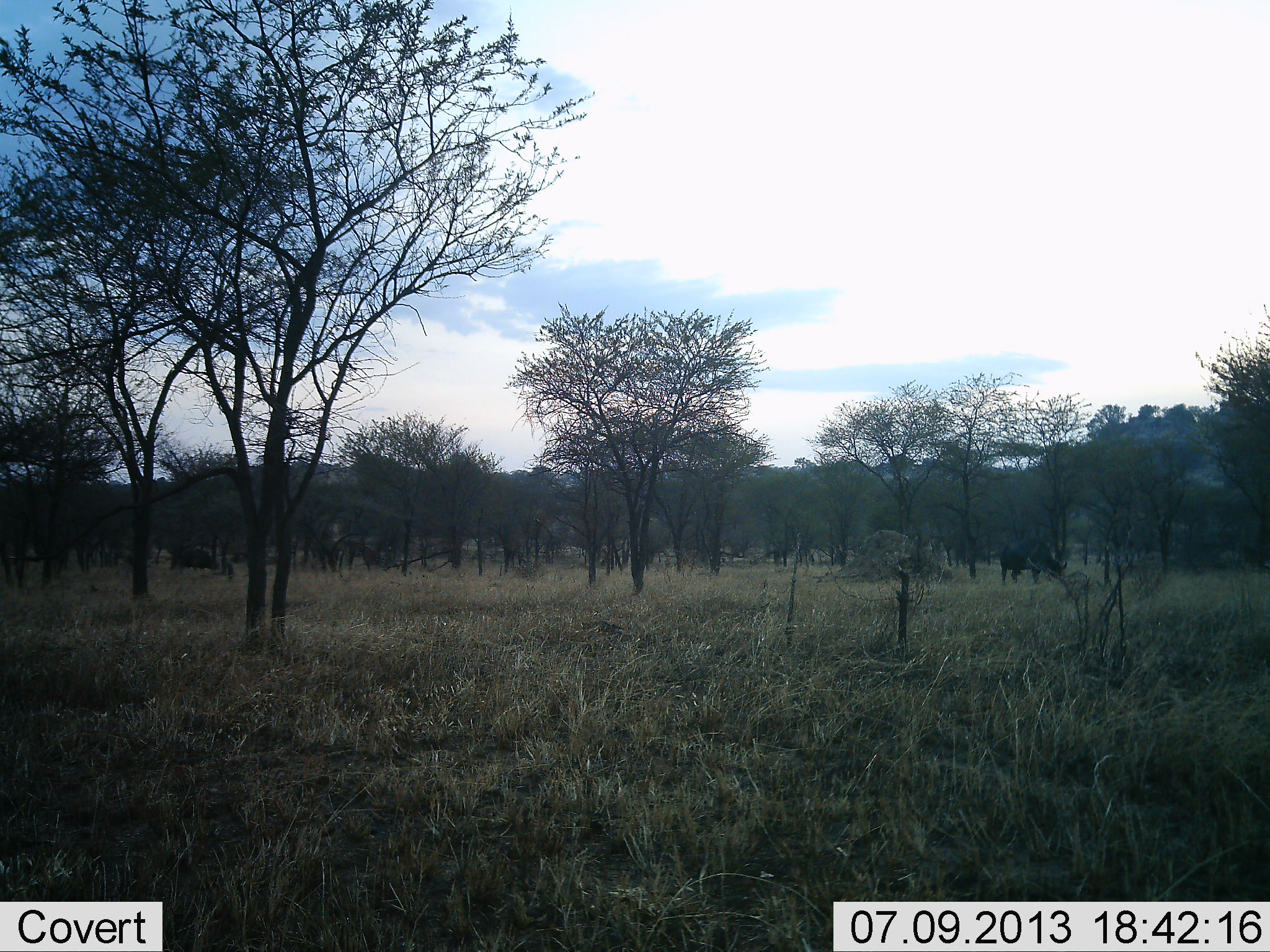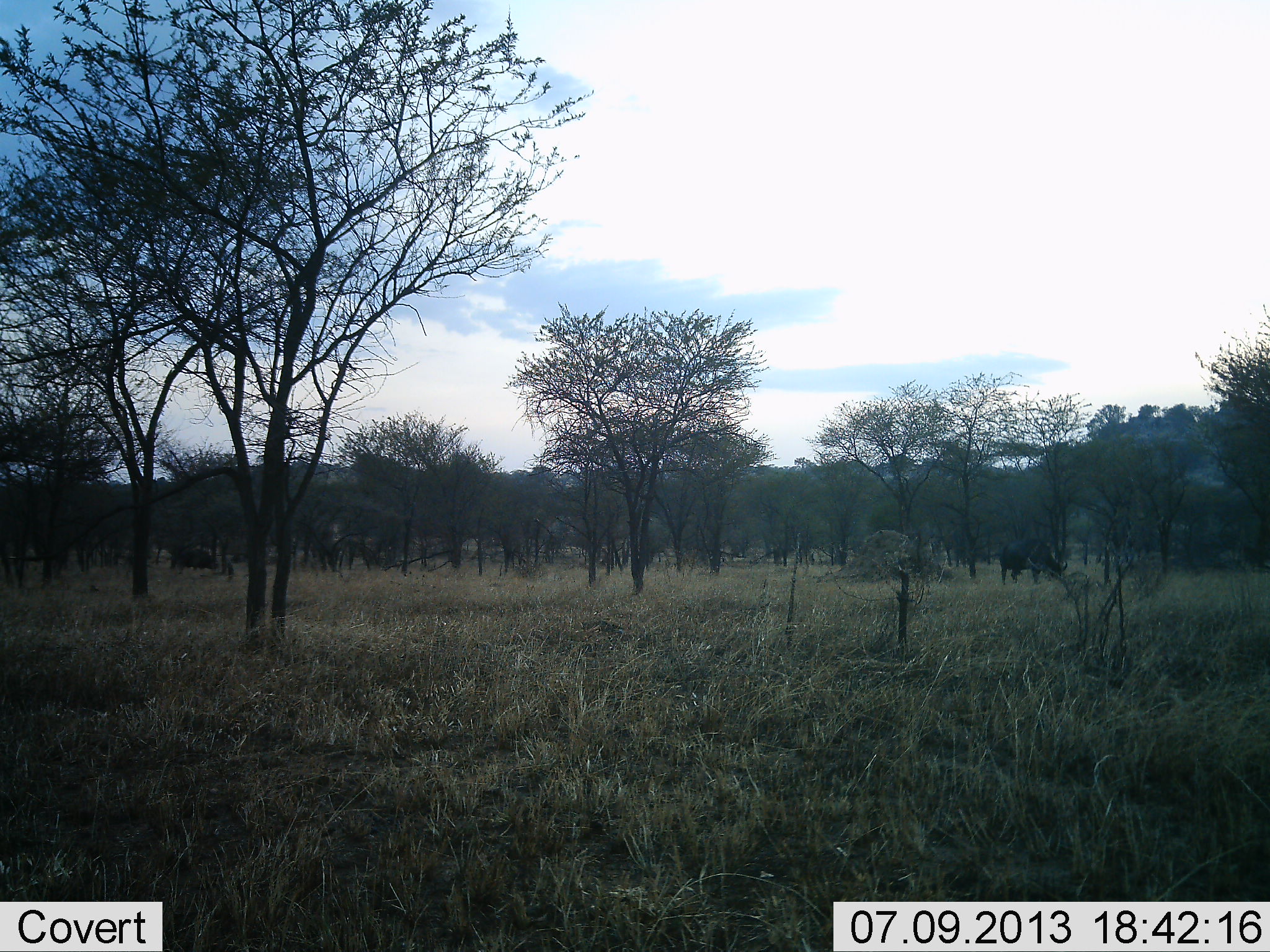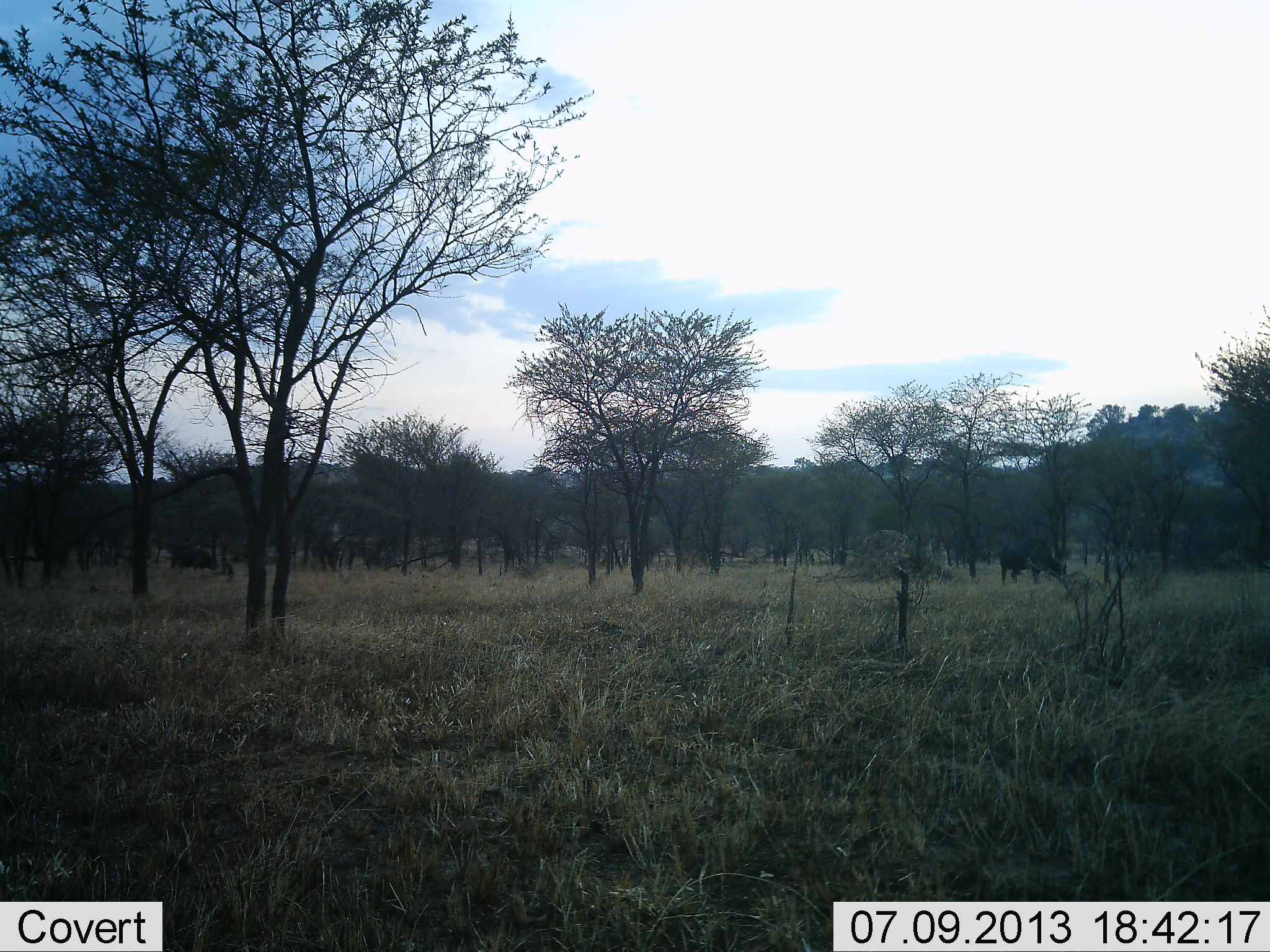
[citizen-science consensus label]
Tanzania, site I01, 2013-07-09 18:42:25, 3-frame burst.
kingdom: Animalia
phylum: Chordata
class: Mammalia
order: Artiodactyla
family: Bovidae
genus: Syncerus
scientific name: Syncerus caffer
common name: cape buffalo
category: buffalo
Buffalo (cape buffalo) (Syncerus caffer), count 1. Behavior (volunteer vote fractions): standing 35%, resting 0%, moving 0%, interacting 0%. Young present (vote fraction): 0%. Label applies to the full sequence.